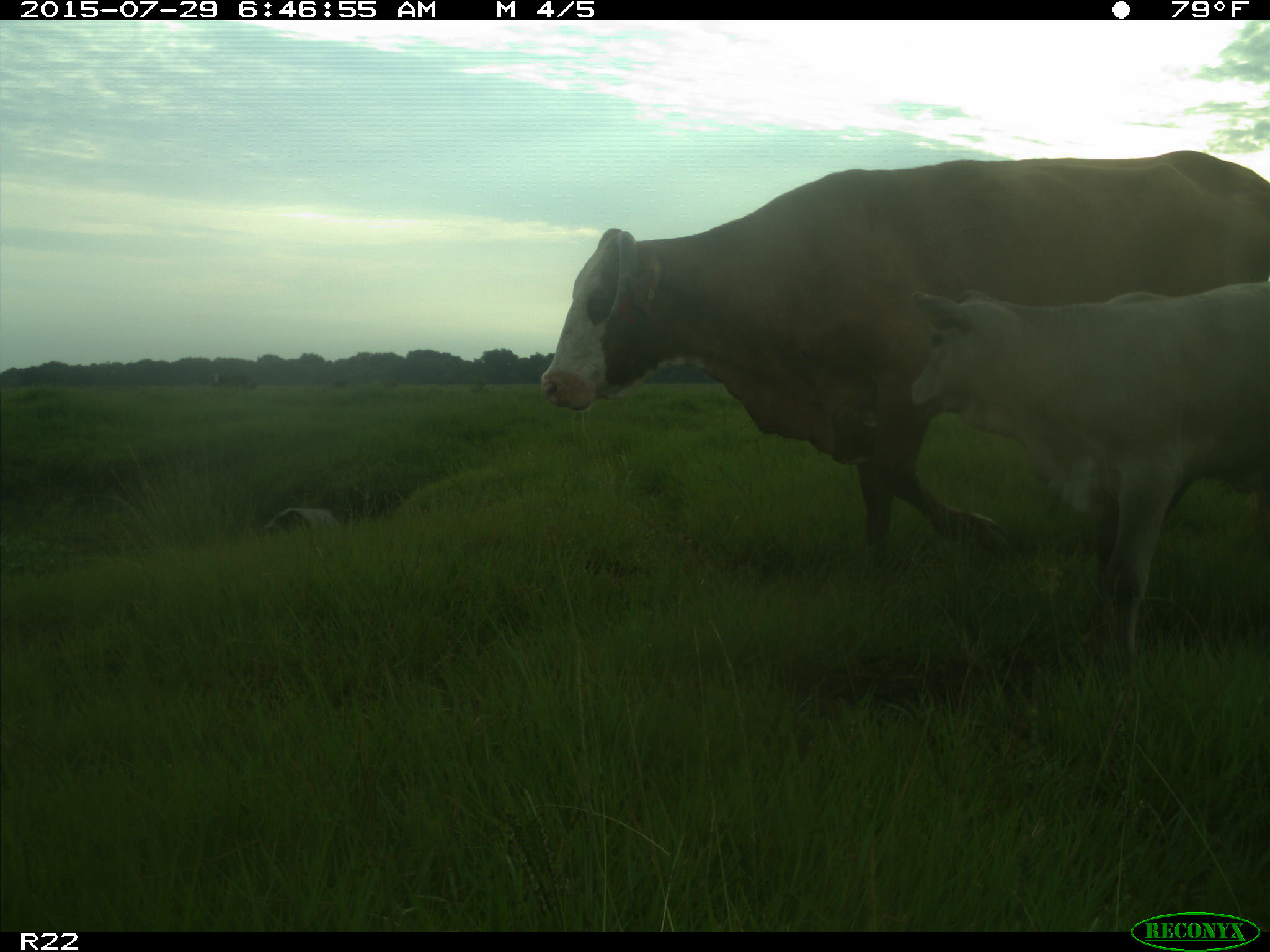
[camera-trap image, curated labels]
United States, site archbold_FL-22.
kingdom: Animalia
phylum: Chordata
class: Mammalia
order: Artiodactyla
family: Bovidae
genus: Bos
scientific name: Bos taurus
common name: domestic cow